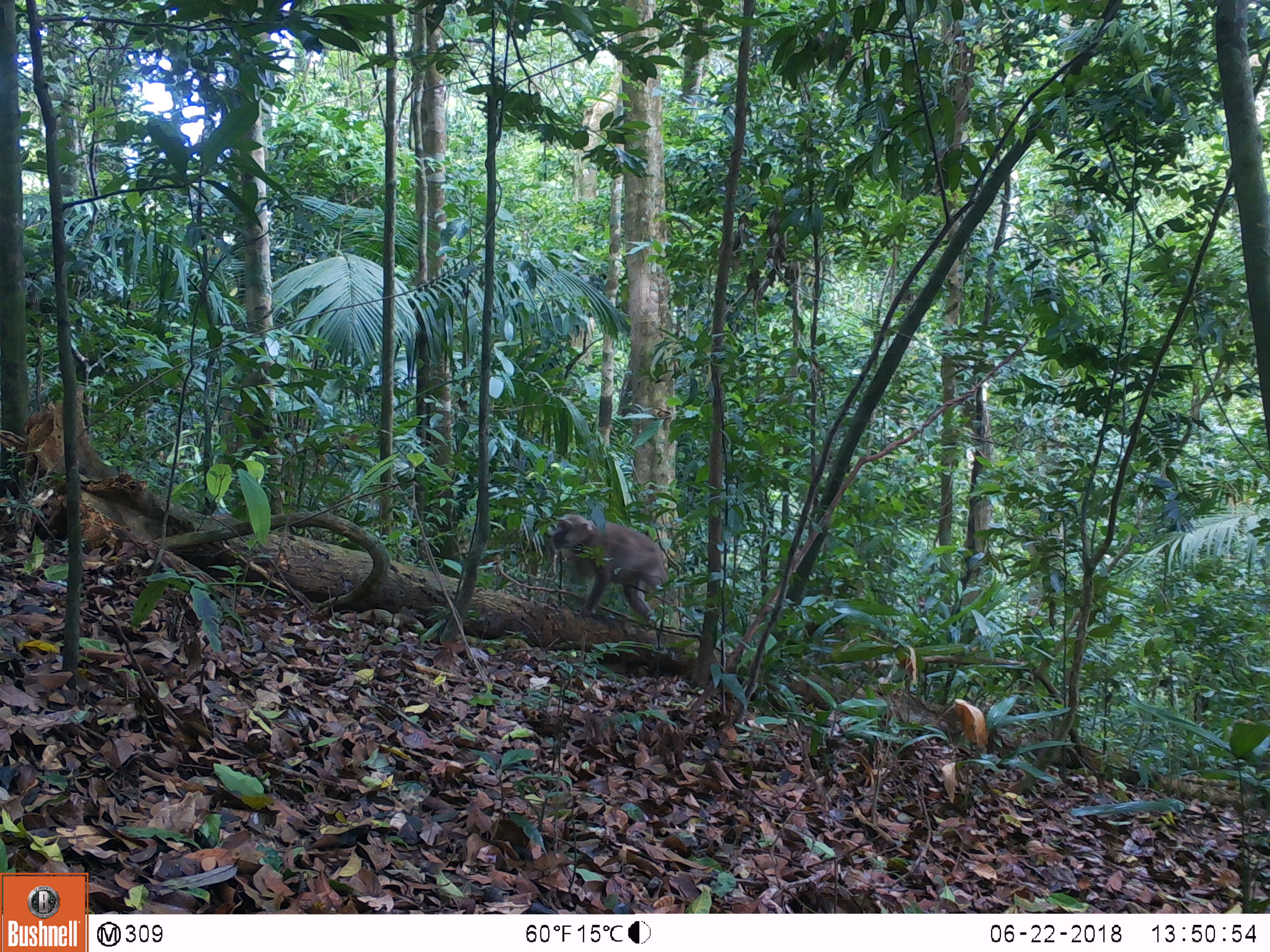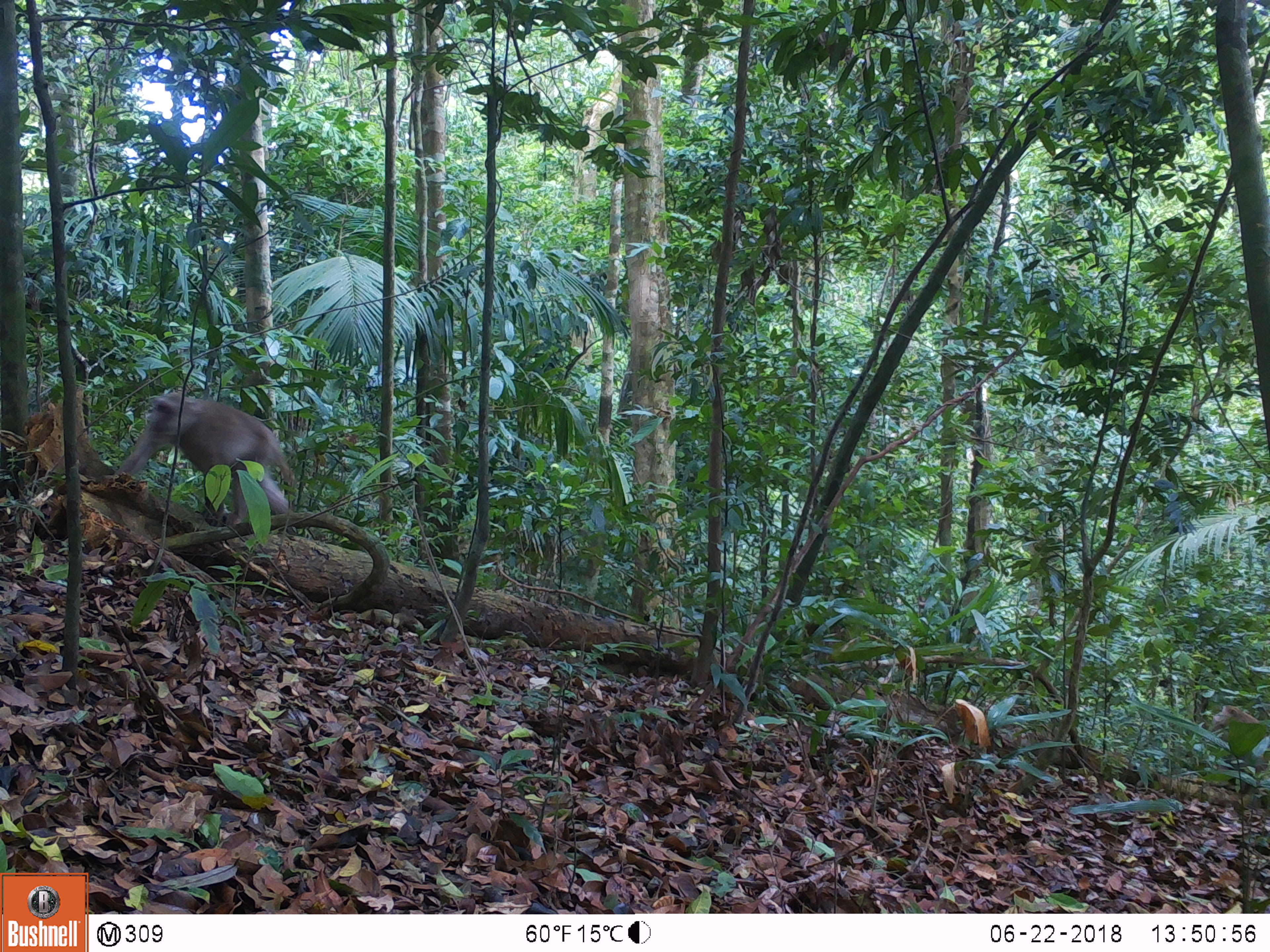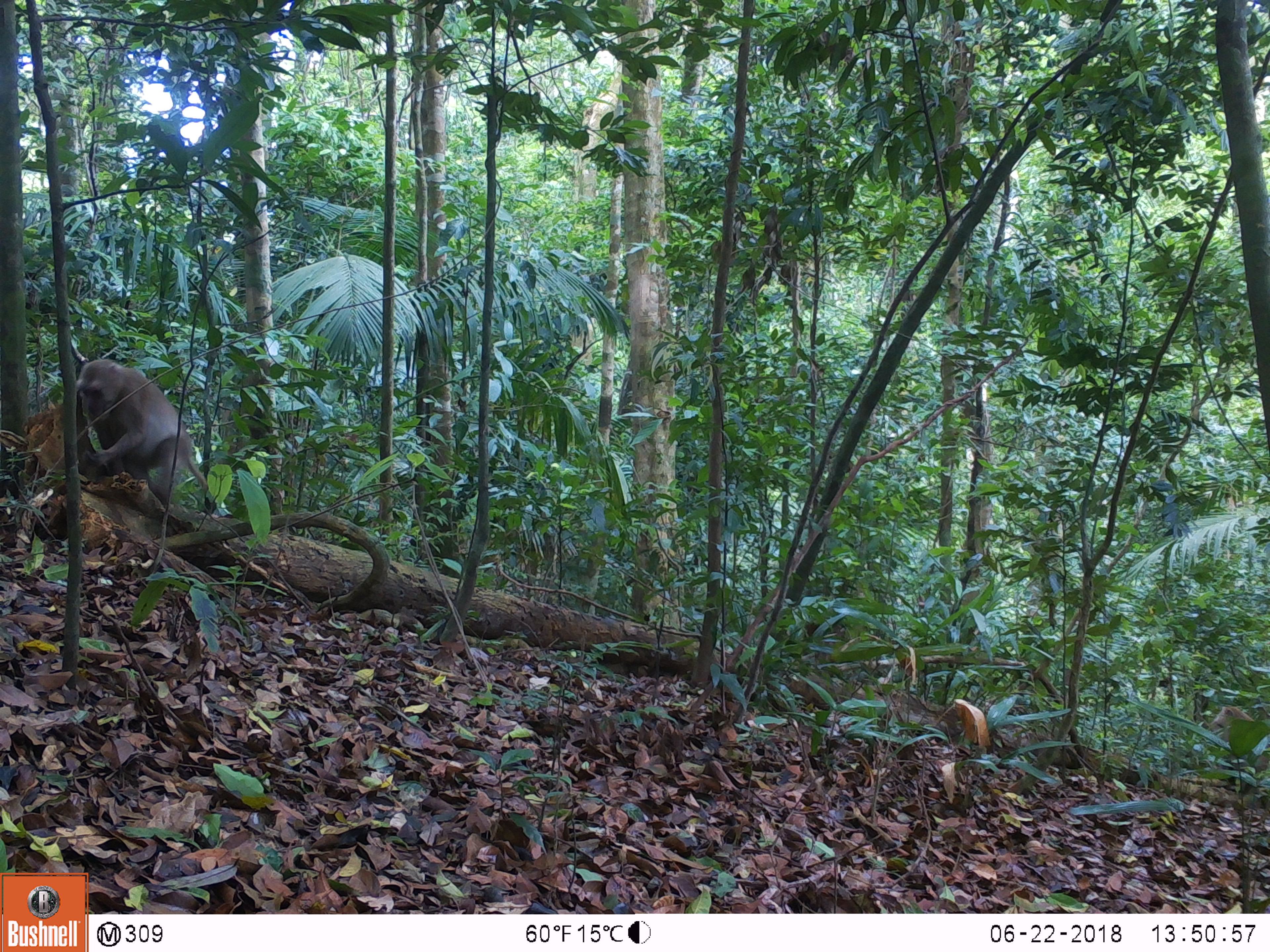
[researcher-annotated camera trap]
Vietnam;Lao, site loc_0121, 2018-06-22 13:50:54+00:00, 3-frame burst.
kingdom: Animalia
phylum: Chordata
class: Mammalia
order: Primates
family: Cercopithecidae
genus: Macaca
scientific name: Macaca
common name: macaques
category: assam or rhesus macaque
Assam or rhesus macaque (macaques) (Macaca). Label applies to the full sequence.